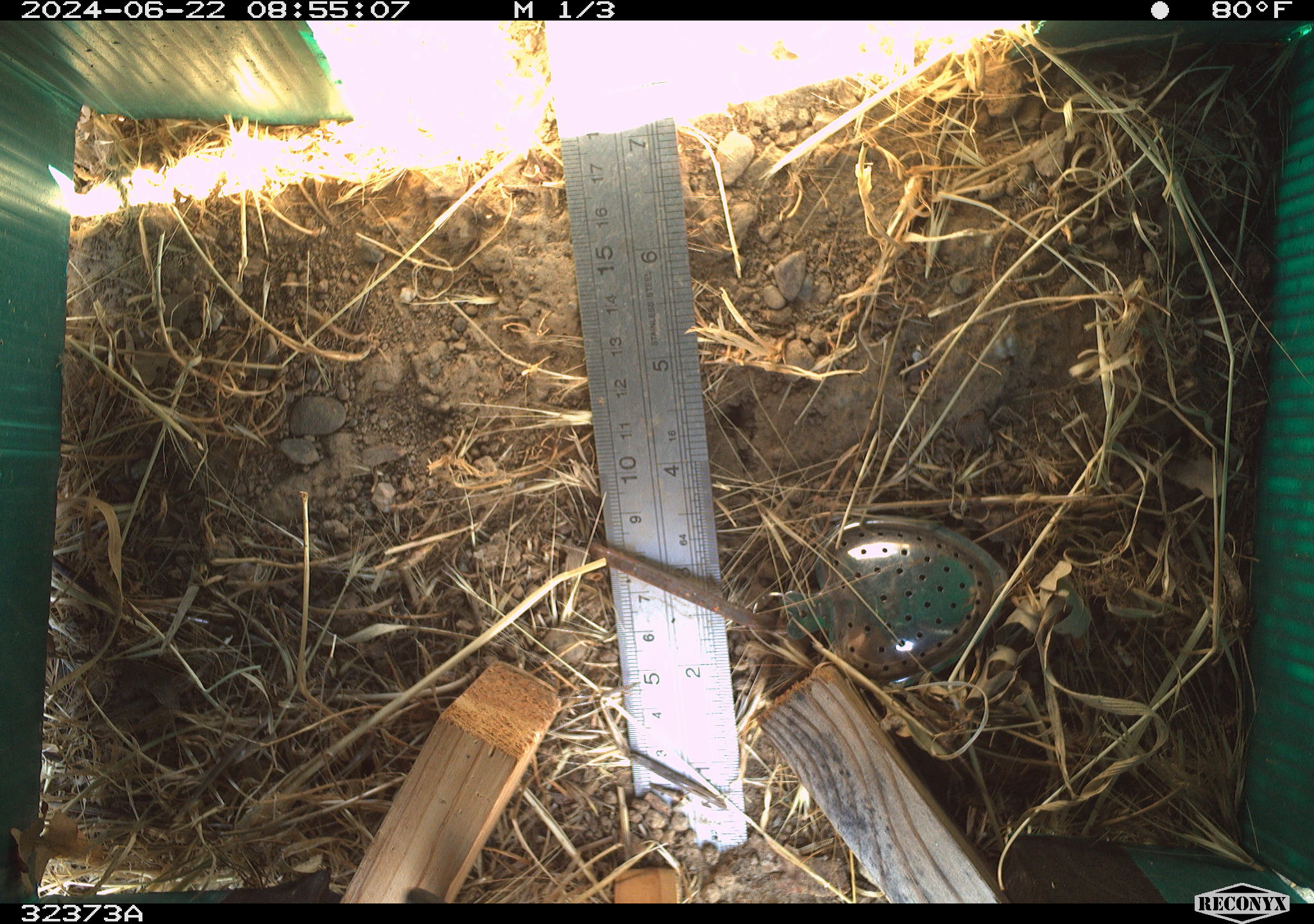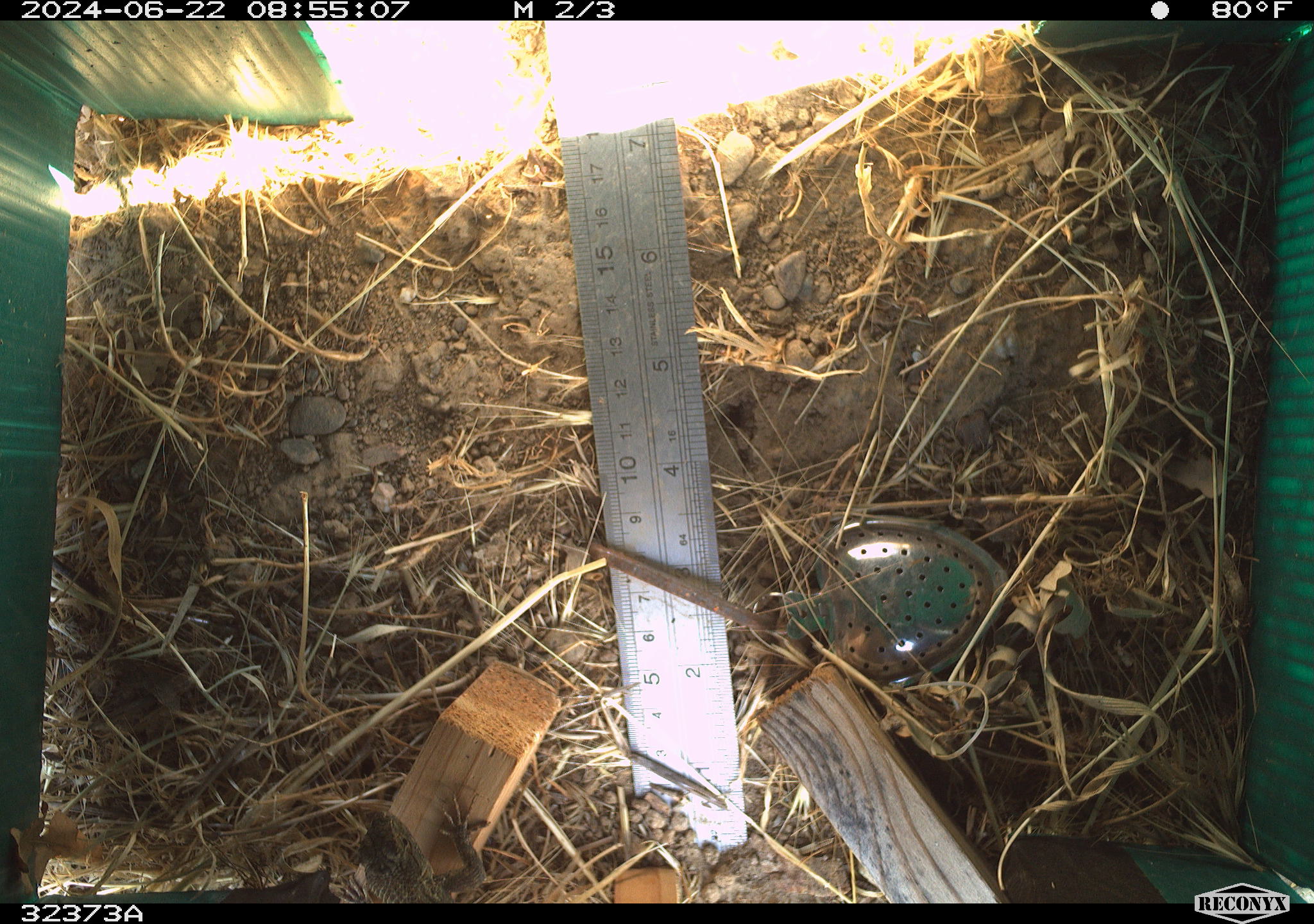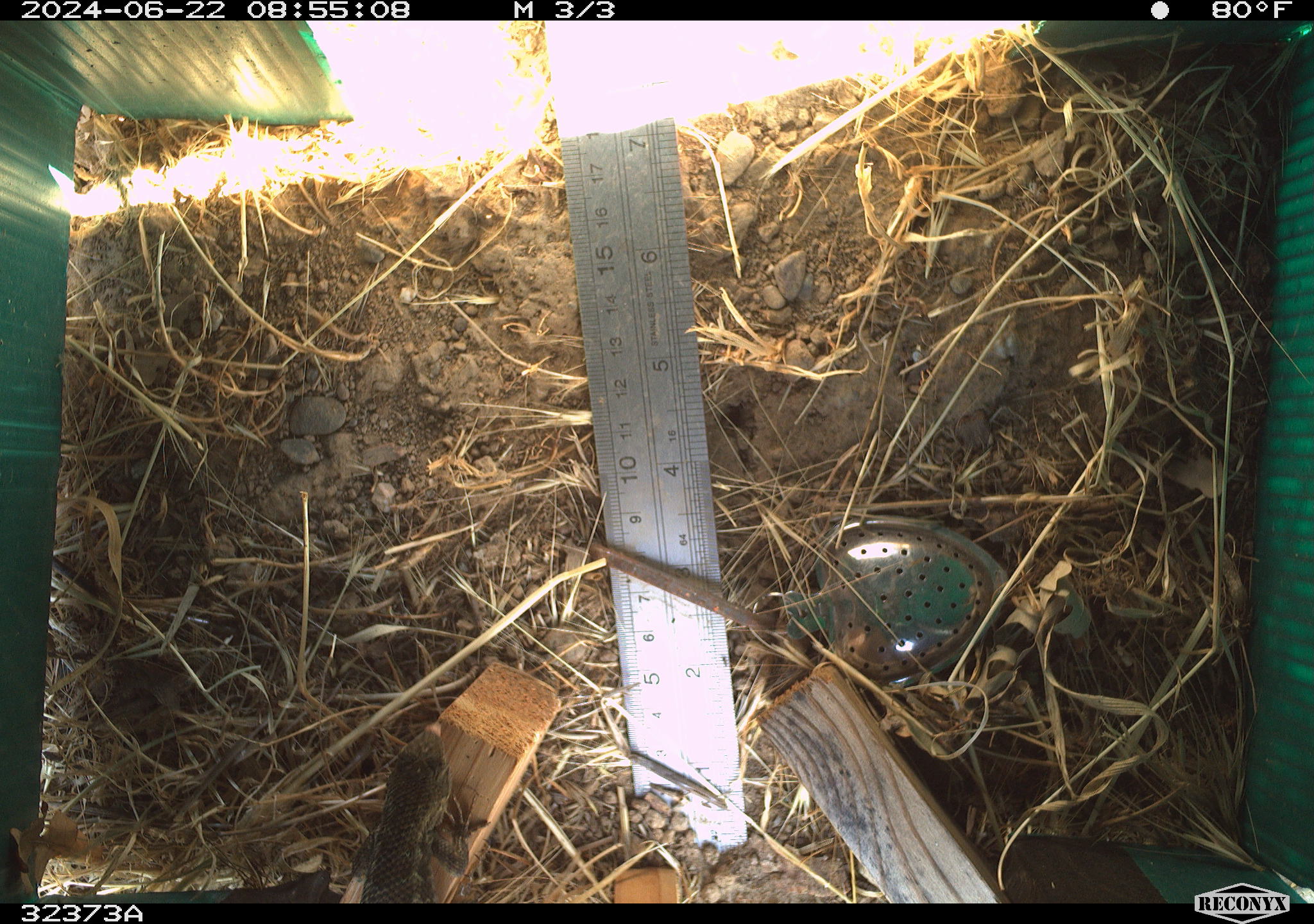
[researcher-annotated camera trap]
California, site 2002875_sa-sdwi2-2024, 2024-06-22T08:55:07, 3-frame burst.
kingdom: Animalia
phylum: Chordata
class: Reptilia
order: Squamata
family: Phrynosomatidae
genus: Sceloporus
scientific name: Sceloporus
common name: spiny lizards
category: sceloporus species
Sceloporus species (spiny lizards) (Sceloporus).